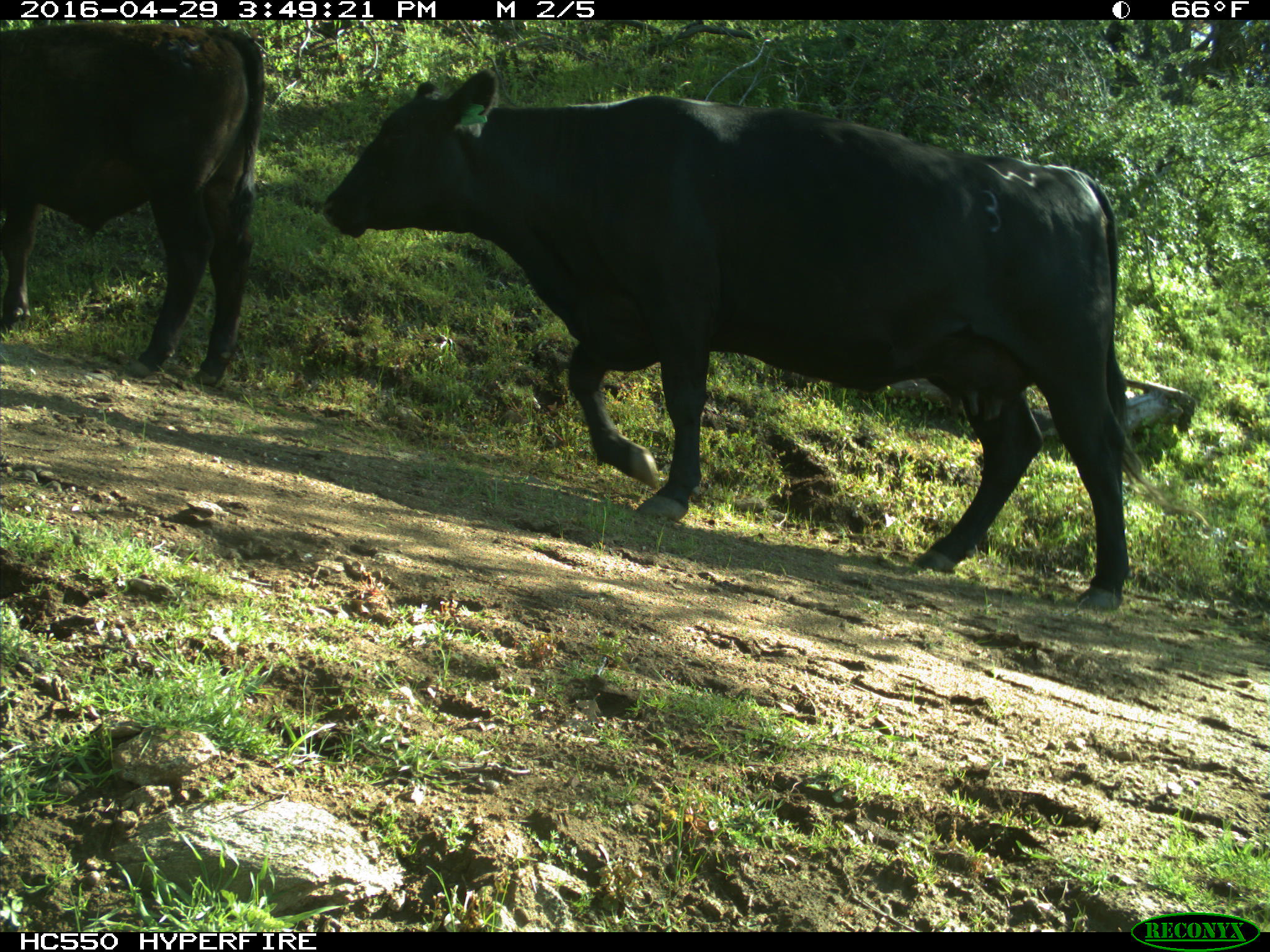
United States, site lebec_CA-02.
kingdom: Animalia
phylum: Chordata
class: Mammalia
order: Artiodactyla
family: Bovidae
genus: Bos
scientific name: Bos taurus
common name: domestic cow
Bos taurus (domestic cow).